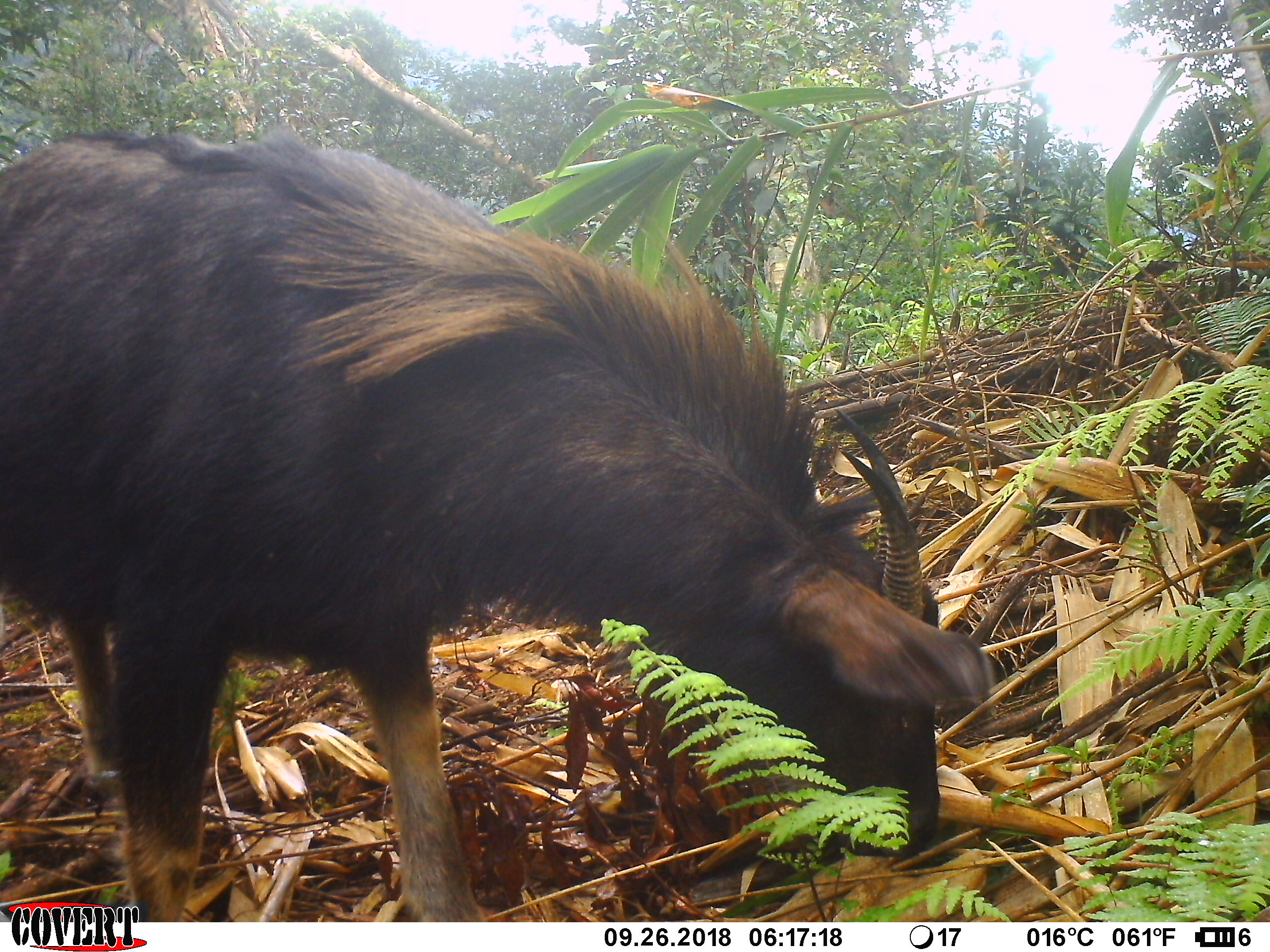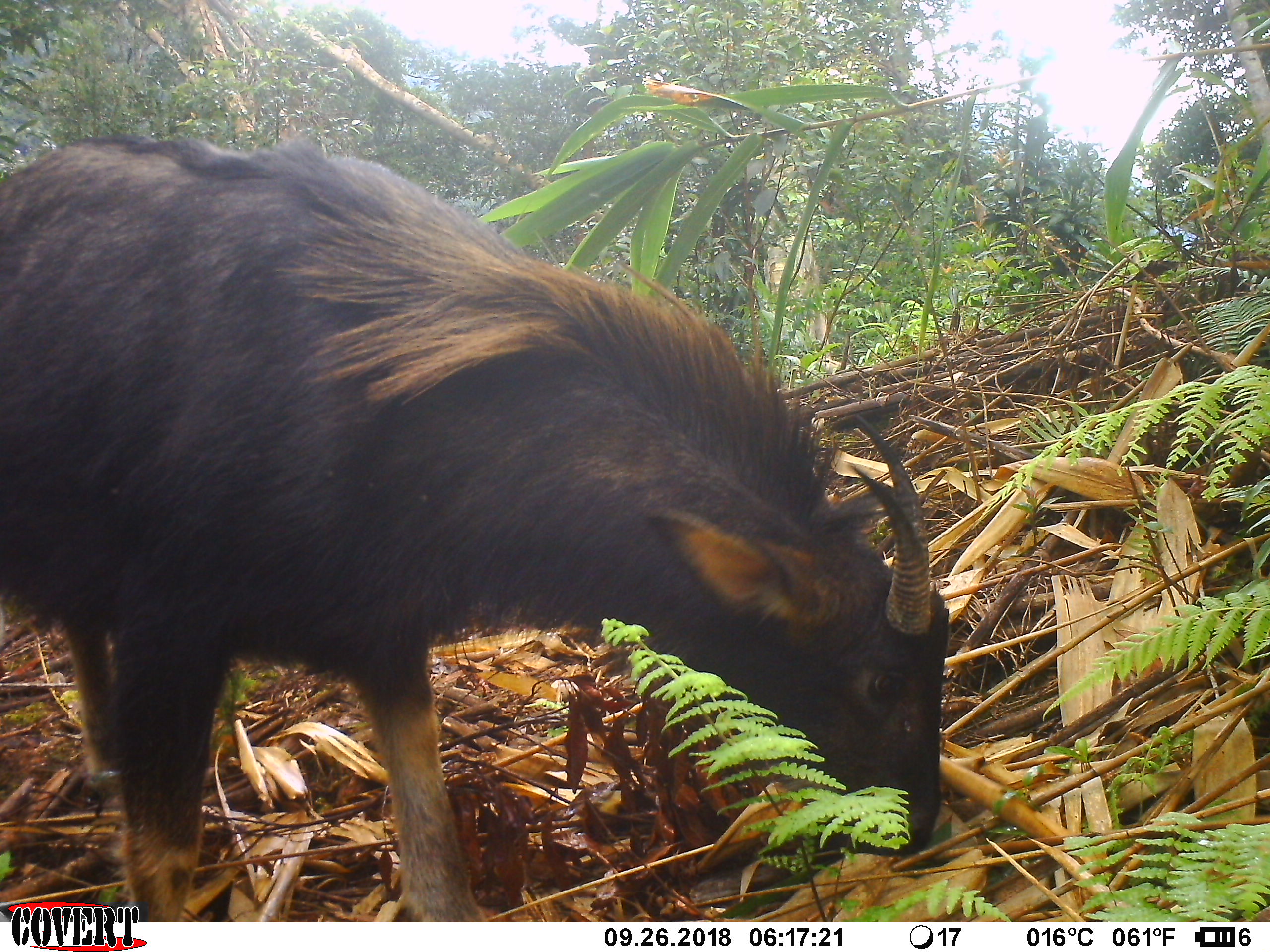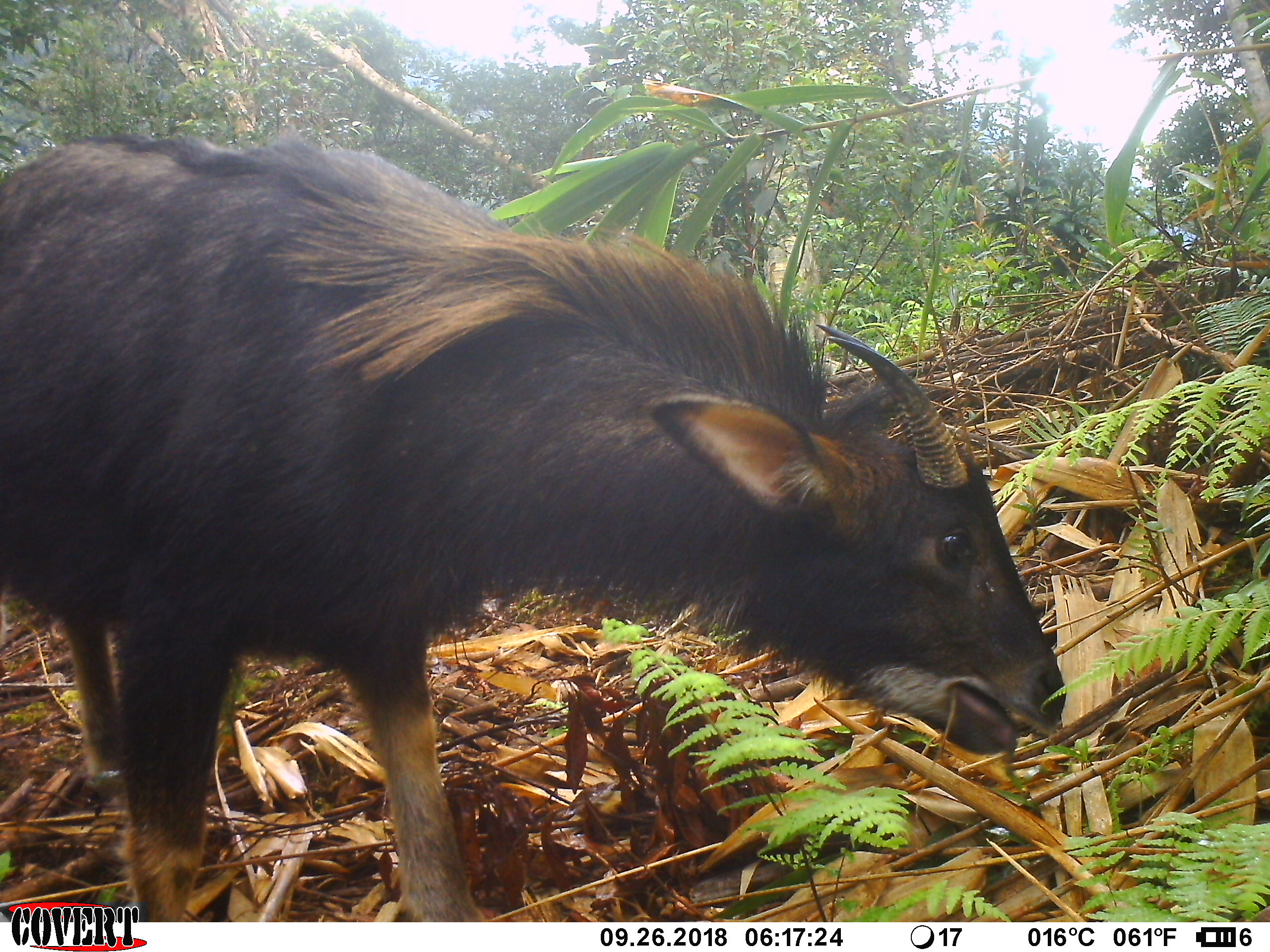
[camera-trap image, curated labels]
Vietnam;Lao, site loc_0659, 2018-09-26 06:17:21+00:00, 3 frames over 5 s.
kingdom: Animalia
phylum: Chordata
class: Mammalia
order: Artiodactyla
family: Bovidae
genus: Capricornis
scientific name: Capricornis sumatraensis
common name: chinese serow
Chinese serow (Capricornis sumatraensis). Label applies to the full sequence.